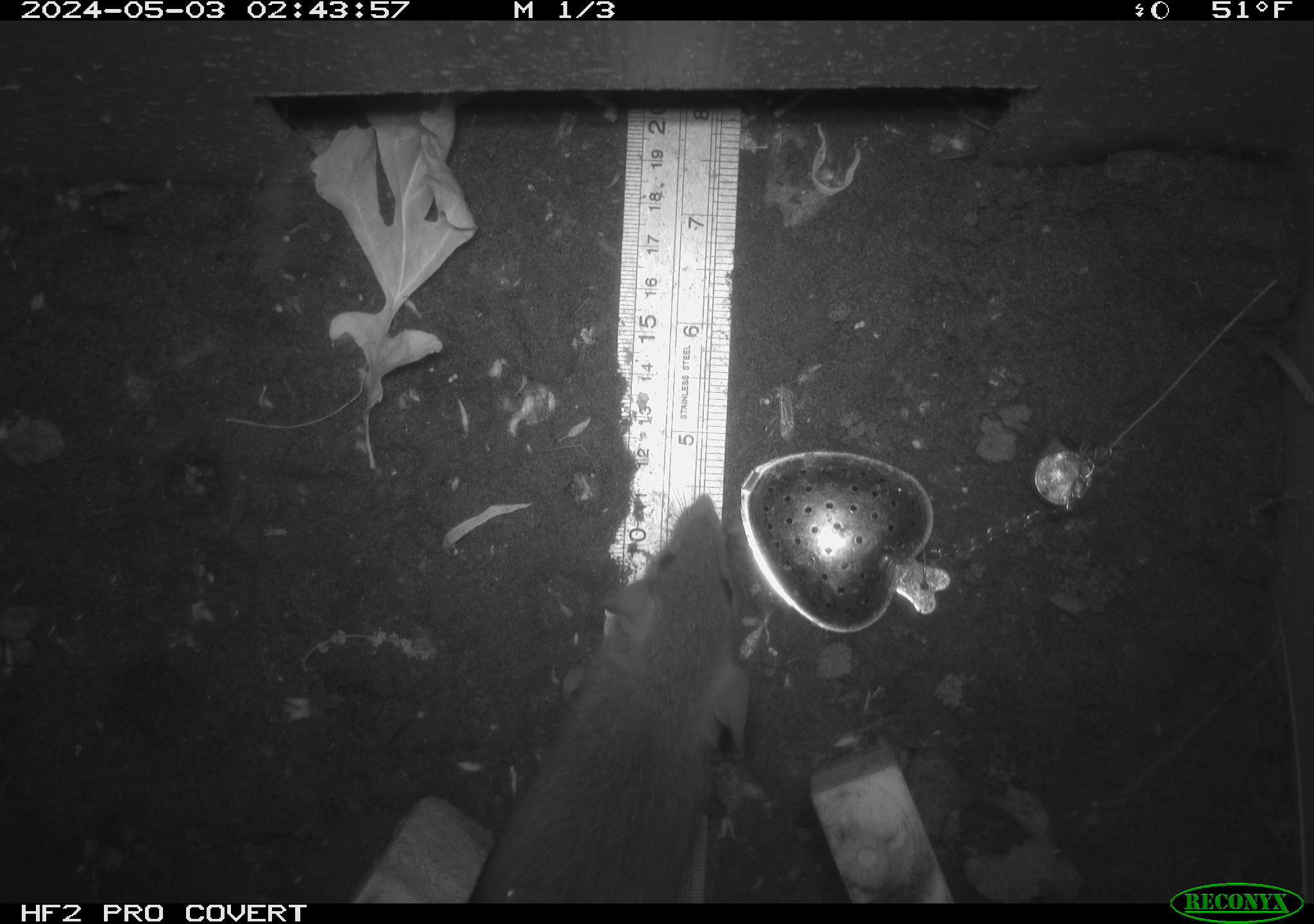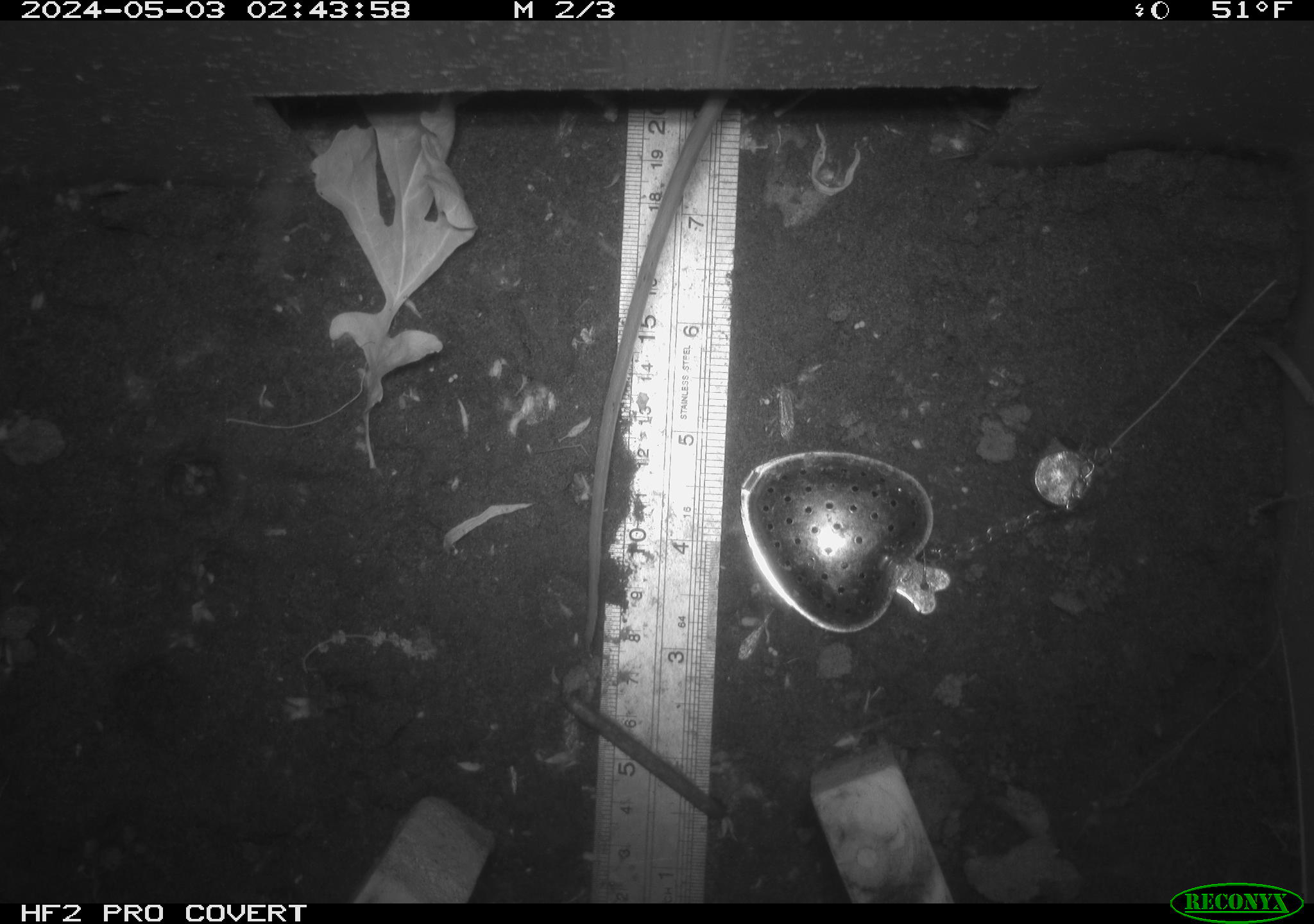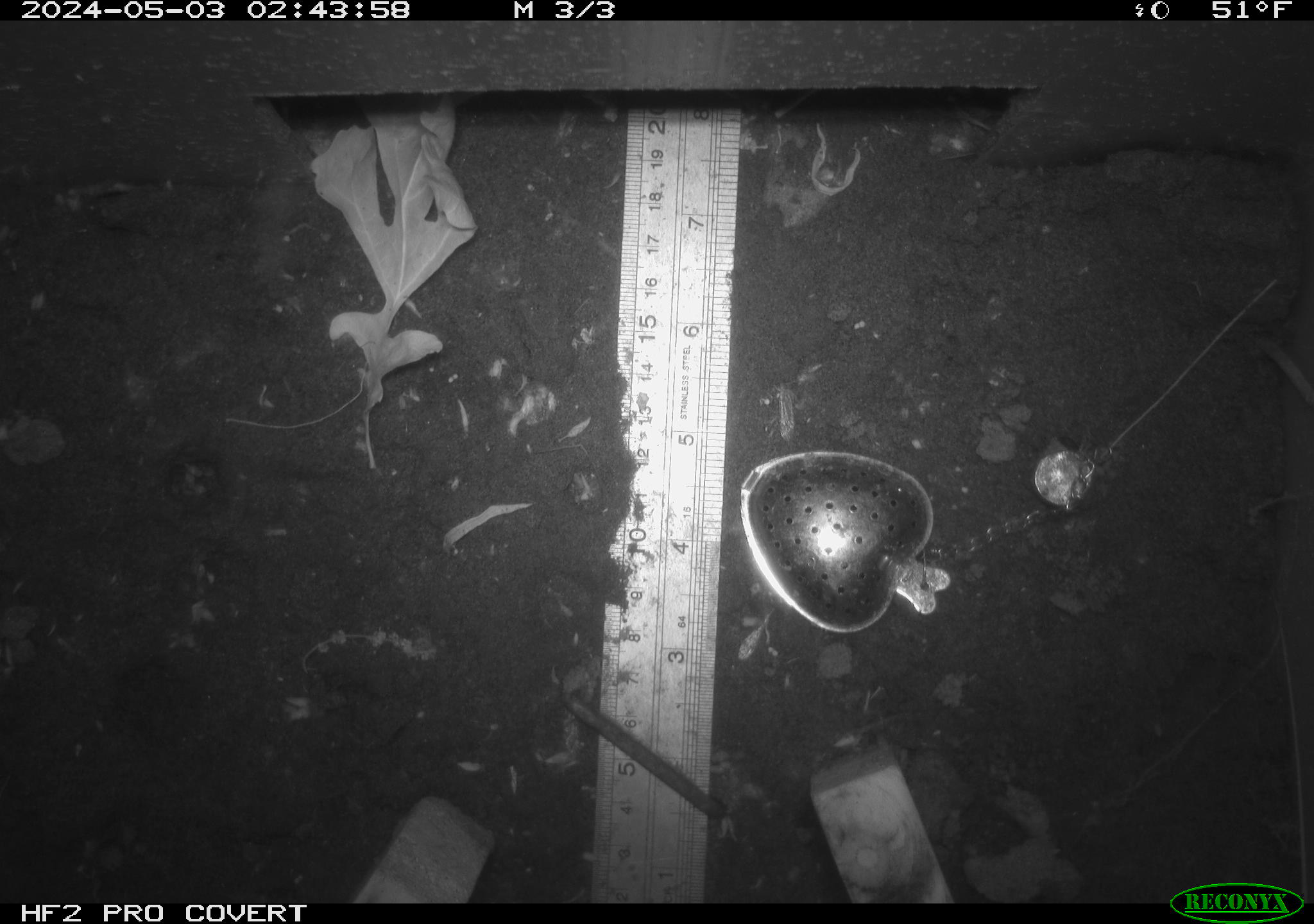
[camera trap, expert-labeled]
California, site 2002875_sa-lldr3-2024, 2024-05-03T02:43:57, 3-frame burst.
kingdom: Animalia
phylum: Chordata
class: Mammalia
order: Rodentia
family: Muridae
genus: Rattus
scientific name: Rattus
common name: rat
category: rattus species